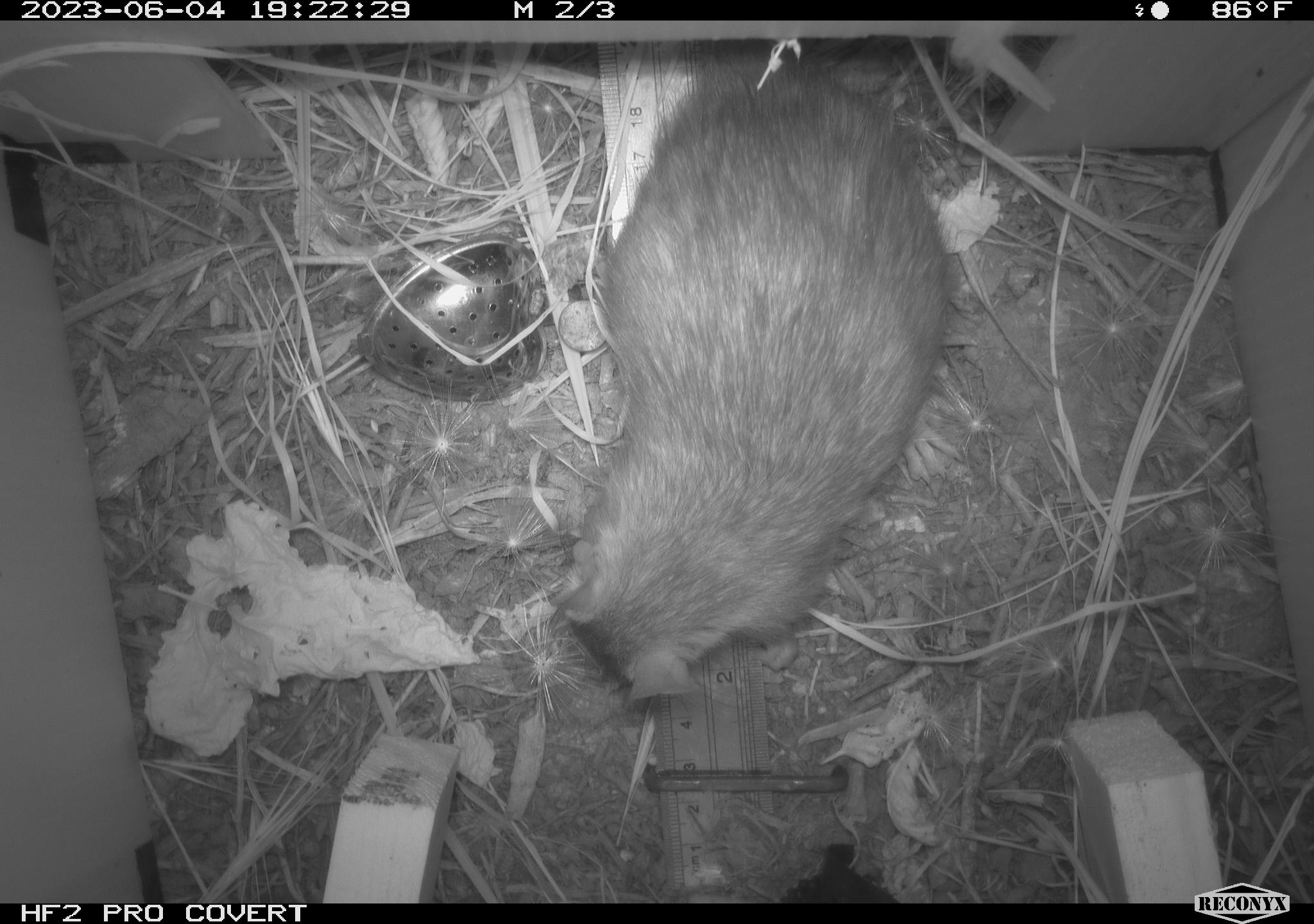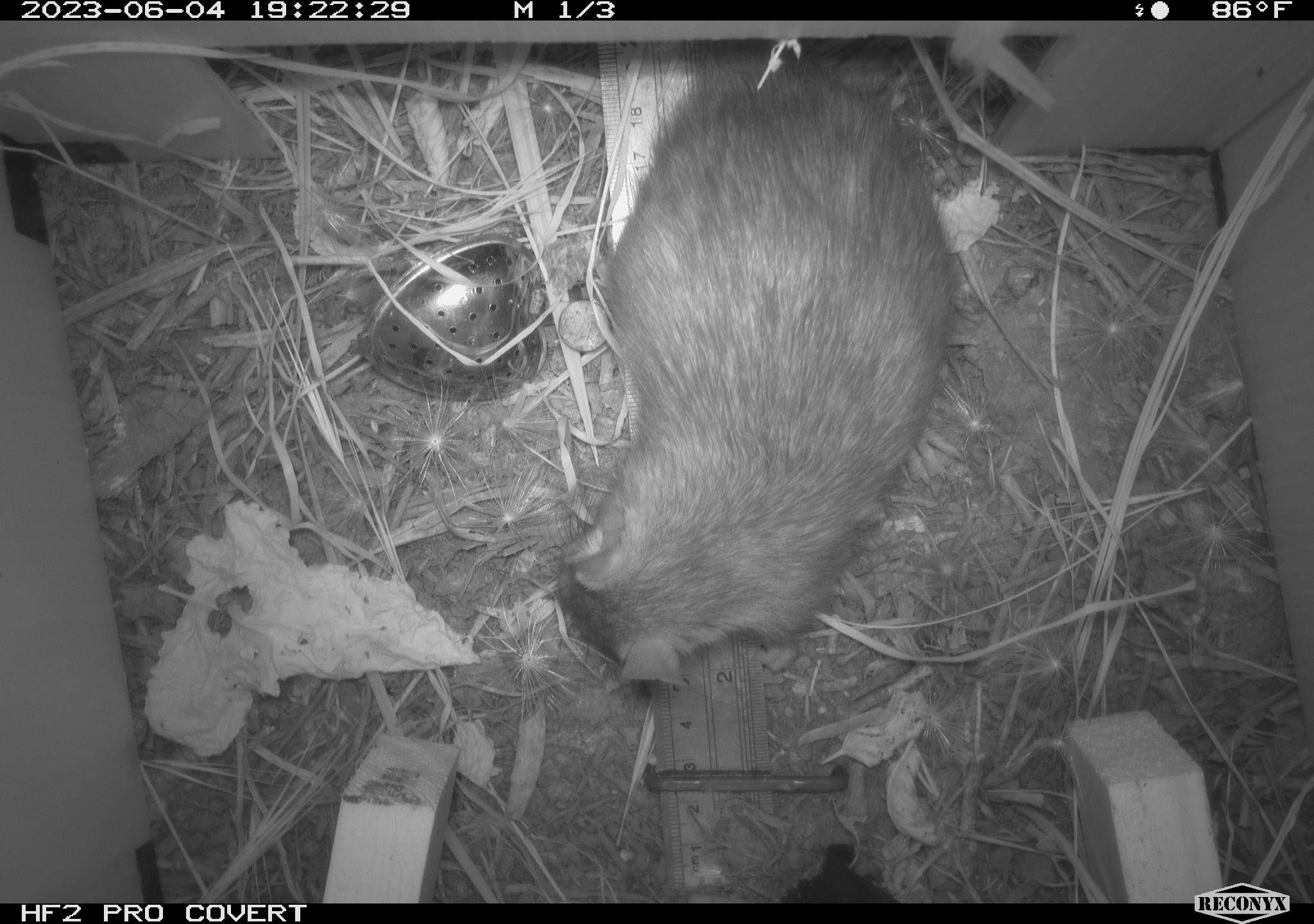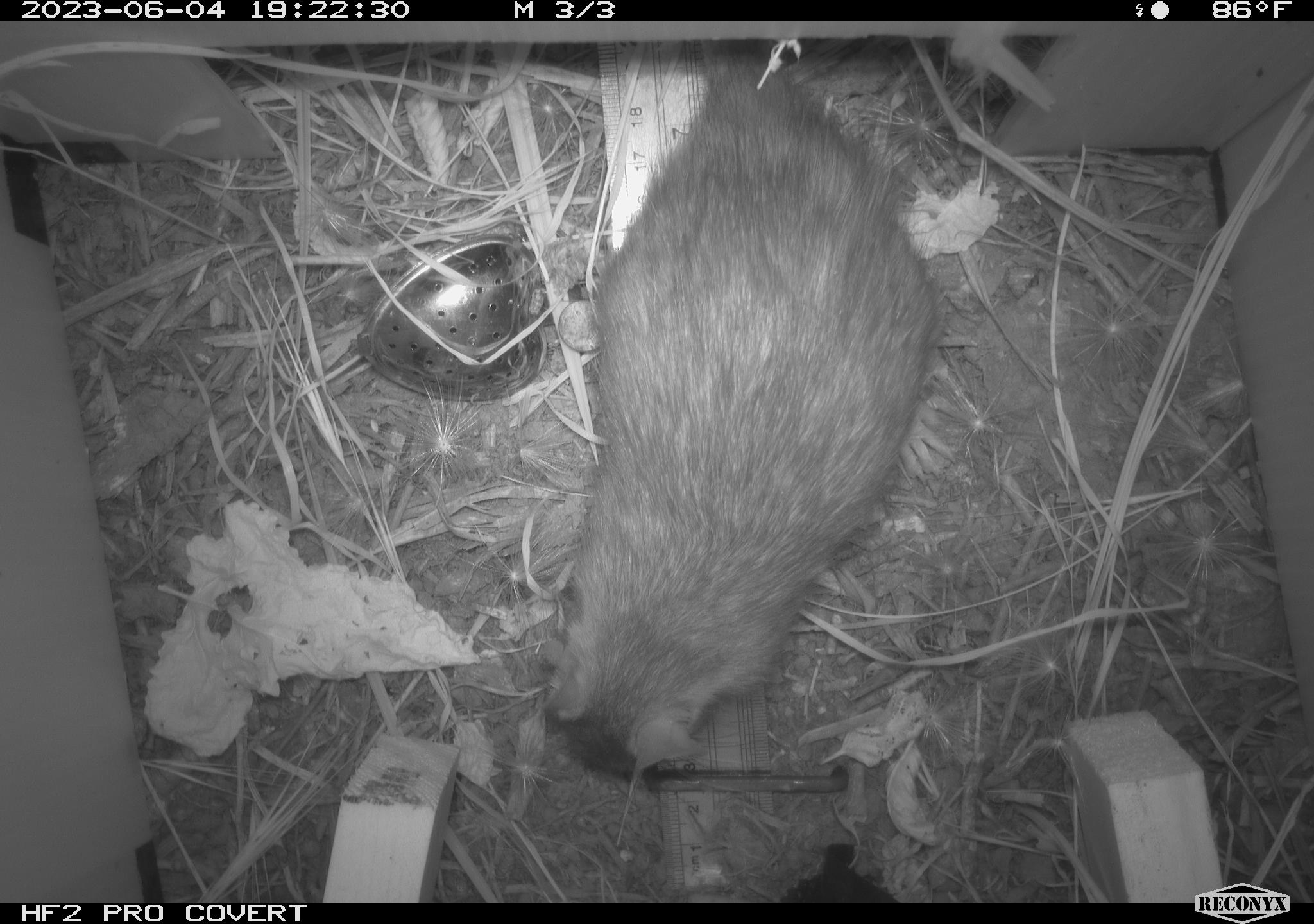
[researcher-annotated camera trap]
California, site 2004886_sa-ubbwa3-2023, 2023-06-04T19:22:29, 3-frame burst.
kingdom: Animalia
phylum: Chordata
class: Mammalia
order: Rodentia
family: Muridae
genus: Rattus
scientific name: Rattus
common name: rat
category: rattus species